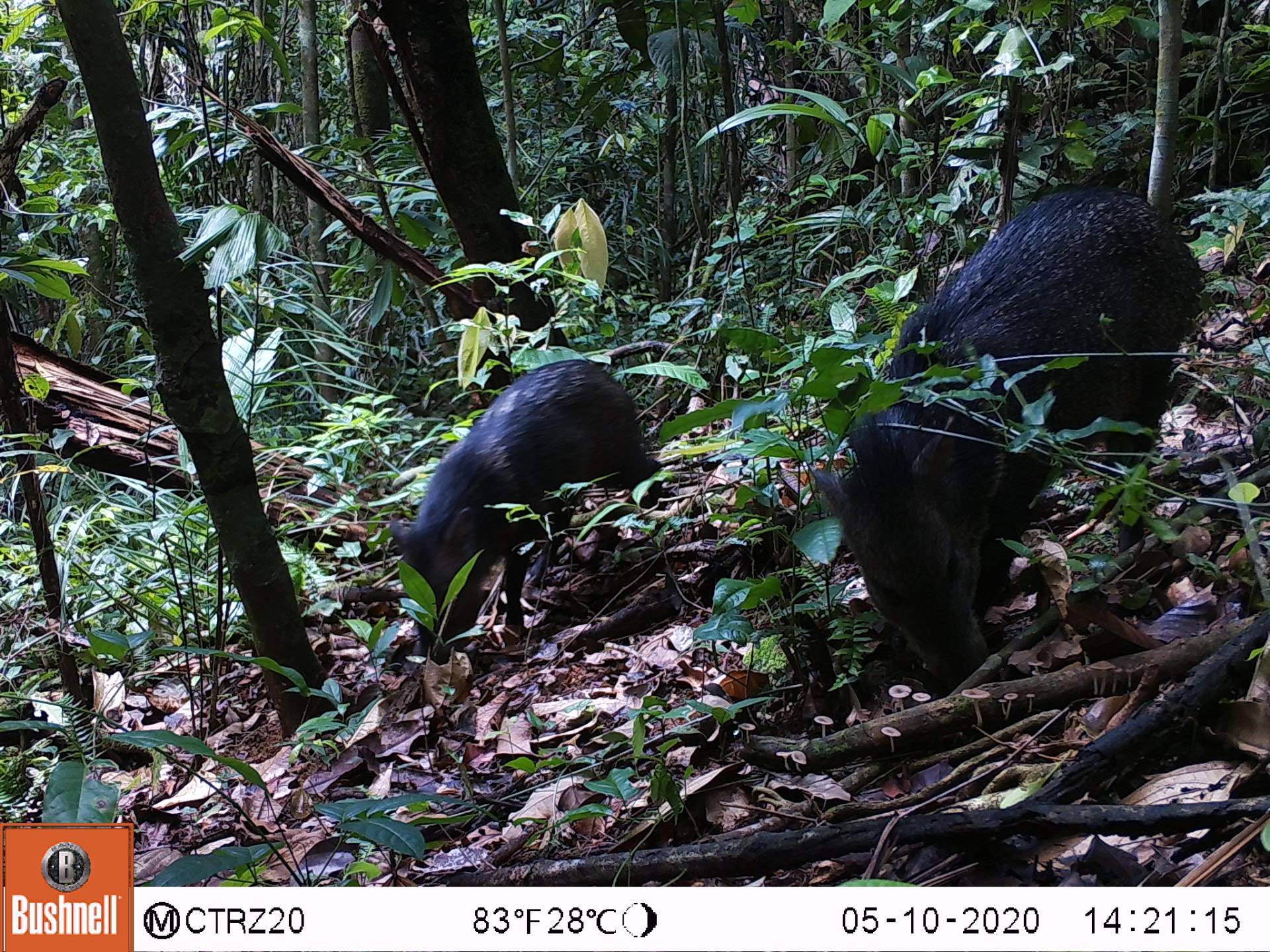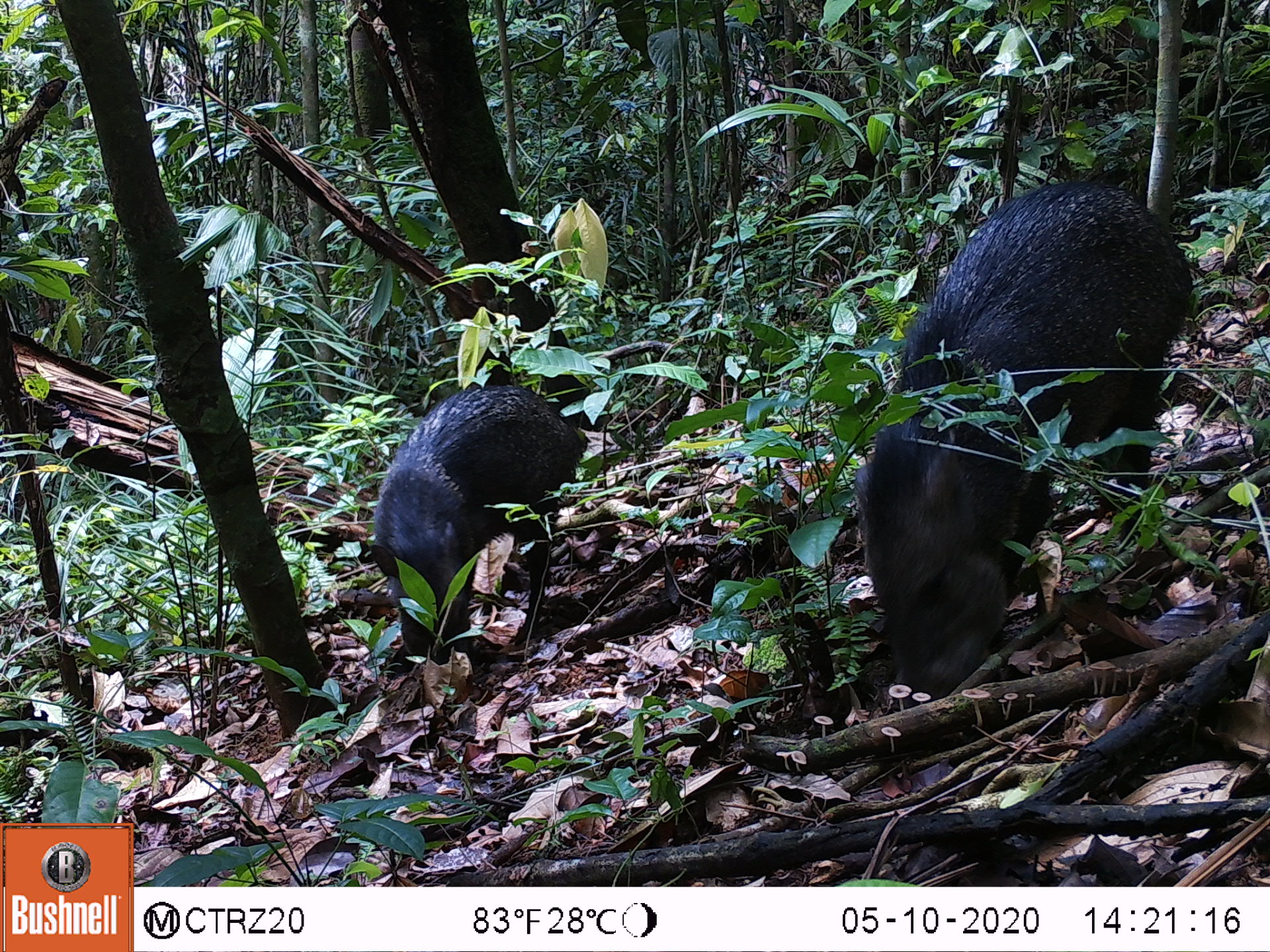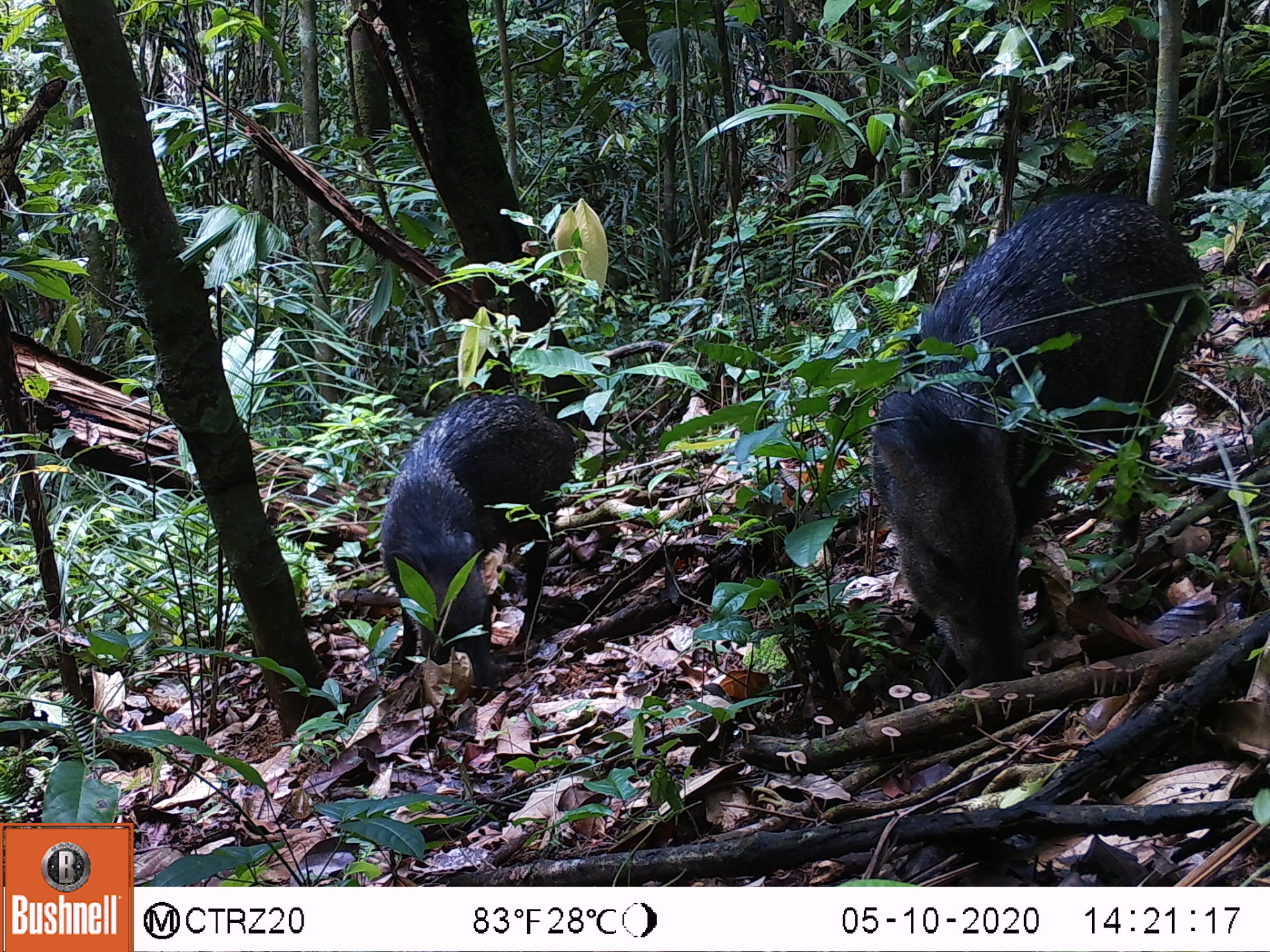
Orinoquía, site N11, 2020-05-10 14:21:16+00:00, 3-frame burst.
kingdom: Animalia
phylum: Chordata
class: Mammalia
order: Artiodactyla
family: Tayassuidae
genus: Pecari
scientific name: Pecari tajacu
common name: collared peccary